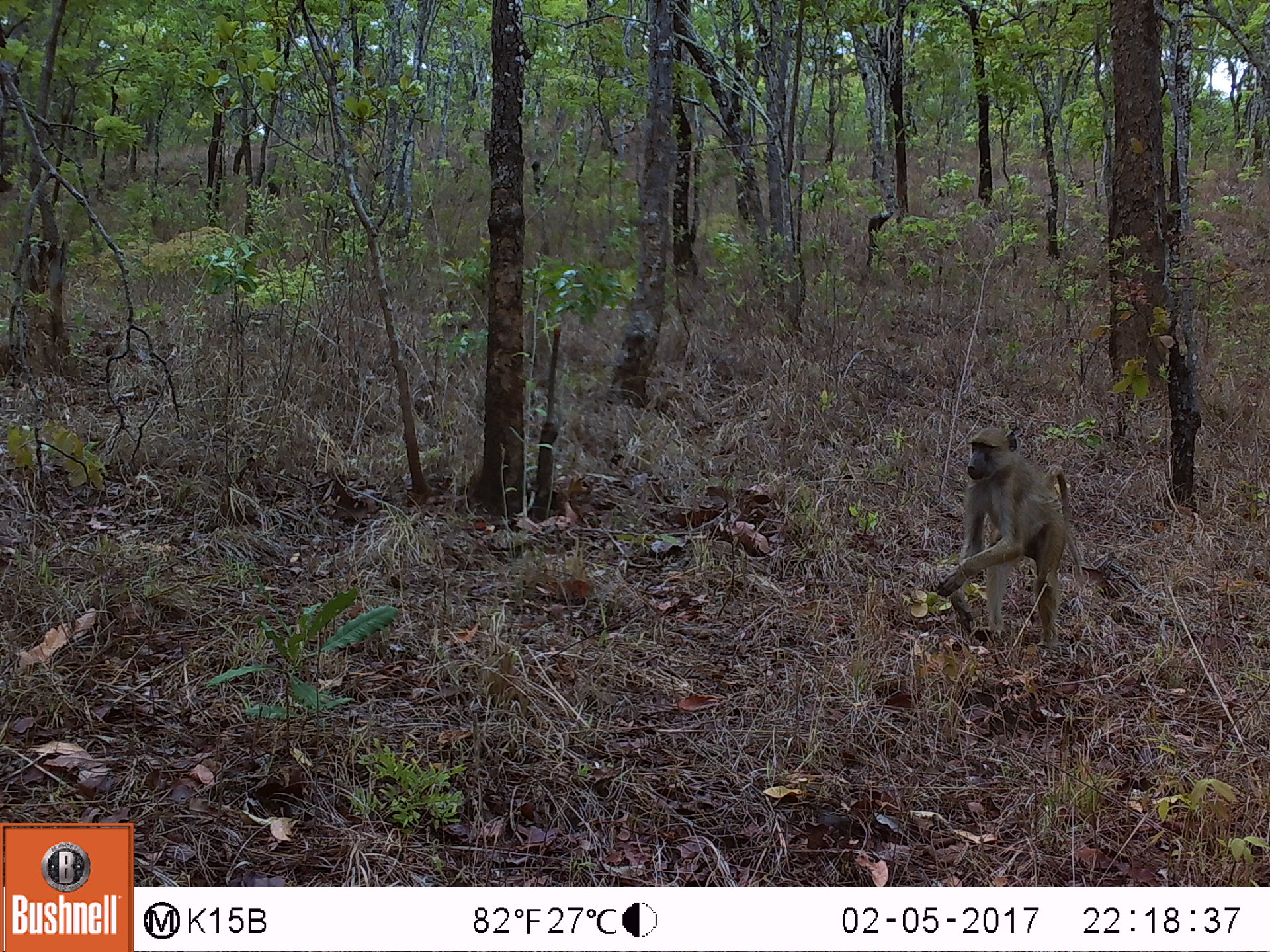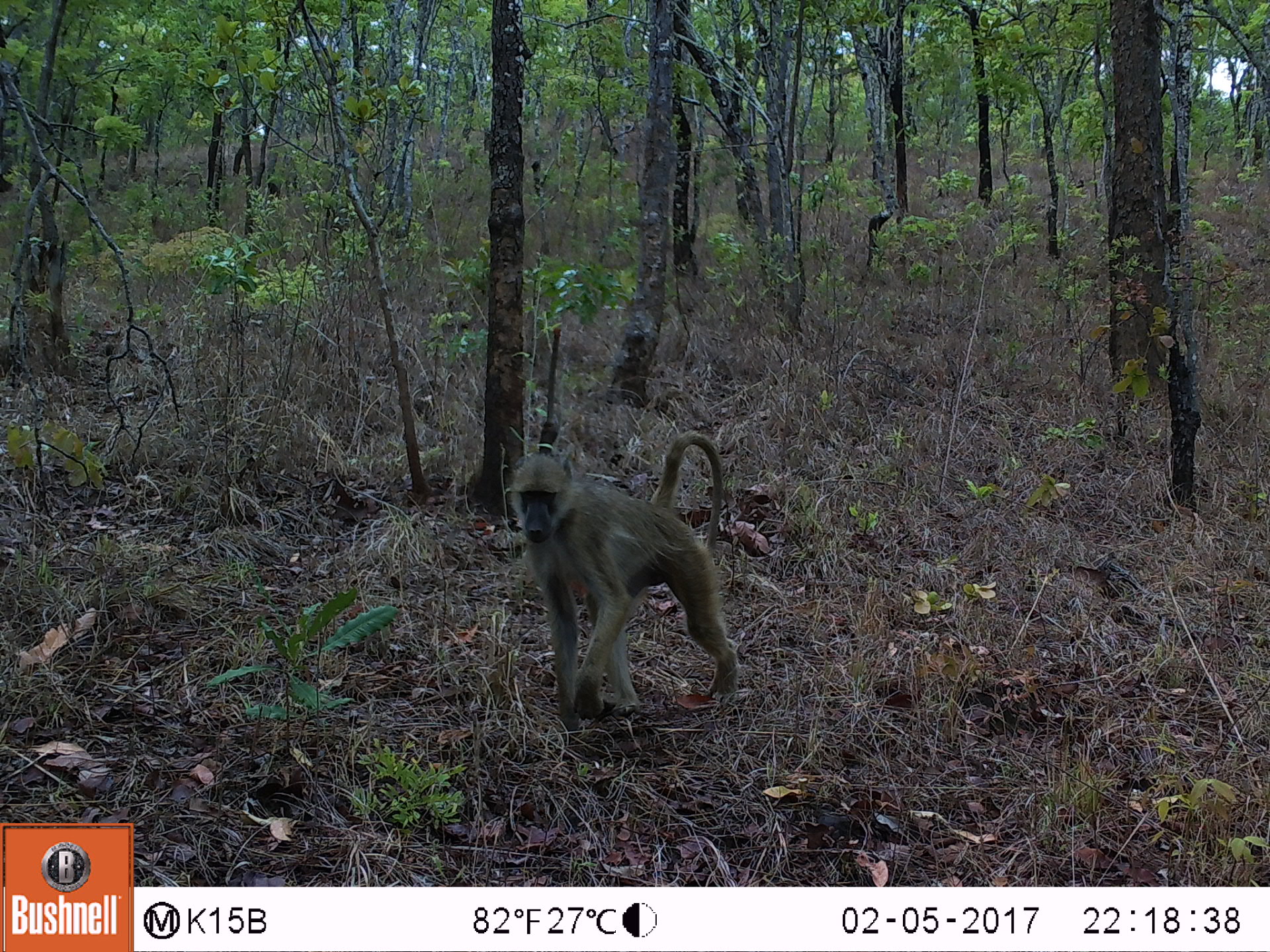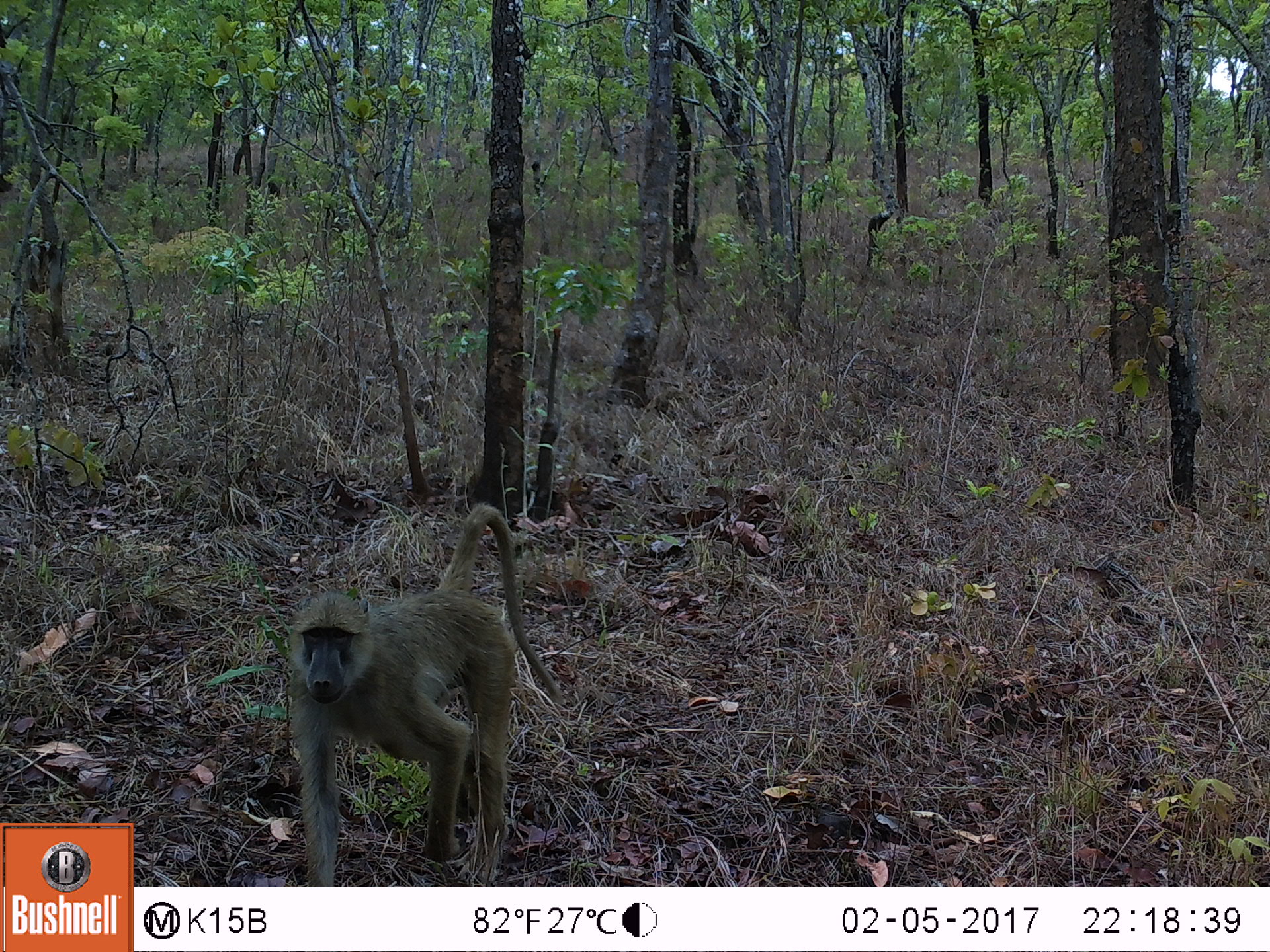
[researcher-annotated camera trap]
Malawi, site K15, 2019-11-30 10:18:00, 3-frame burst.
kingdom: Animalia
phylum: Chordata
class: Mammalia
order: Primates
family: Cercopithecidae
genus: Papio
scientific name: Papio cynocephalus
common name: yellow baboon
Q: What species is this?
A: Yellow baboon (Papio cynocephalus).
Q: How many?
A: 1.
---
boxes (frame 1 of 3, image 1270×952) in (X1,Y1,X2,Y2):
yellow baboon: (934,426,1079,641)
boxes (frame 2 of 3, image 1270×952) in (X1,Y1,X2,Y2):
yellow baboon: (502,432,742,725)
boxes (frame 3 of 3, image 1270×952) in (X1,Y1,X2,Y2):
yellow baboon: (295,496,553,878)